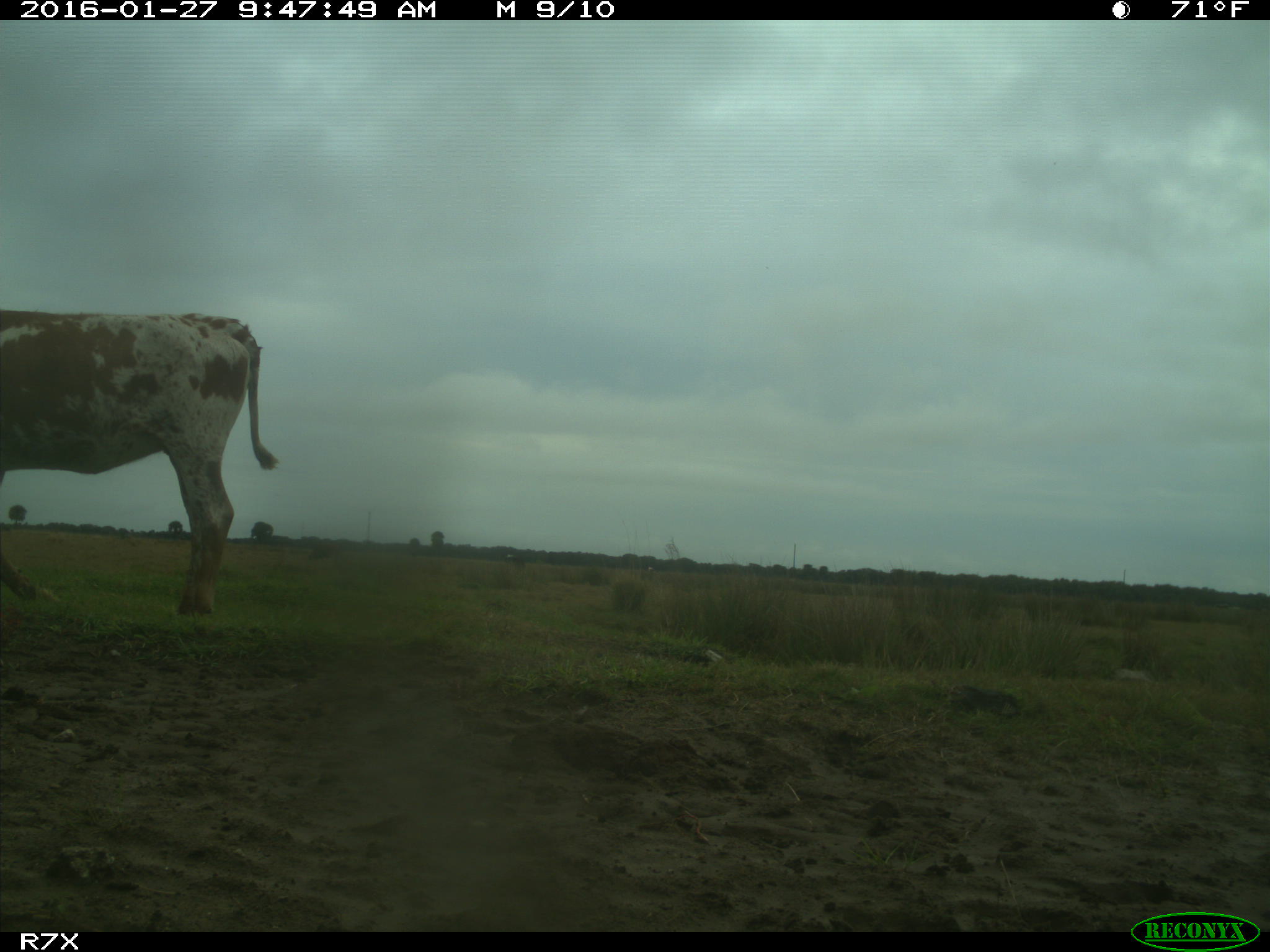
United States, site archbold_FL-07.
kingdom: Animalia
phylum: Chordata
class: Mammalia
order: Artiodactyla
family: Bovidae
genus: Bos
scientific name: Bos taurus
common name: domestic cow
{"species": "Bos taurus (domestic cow)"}